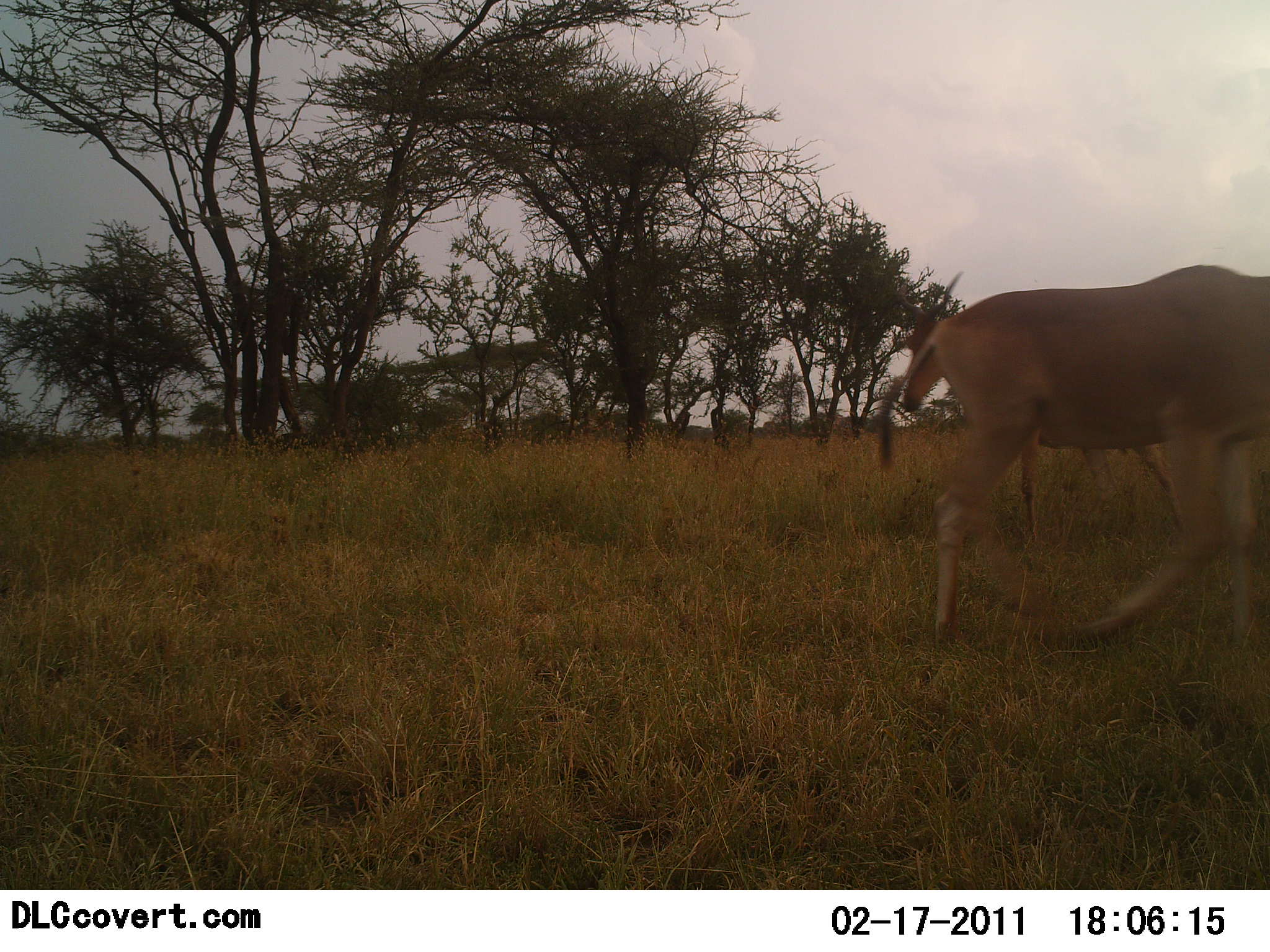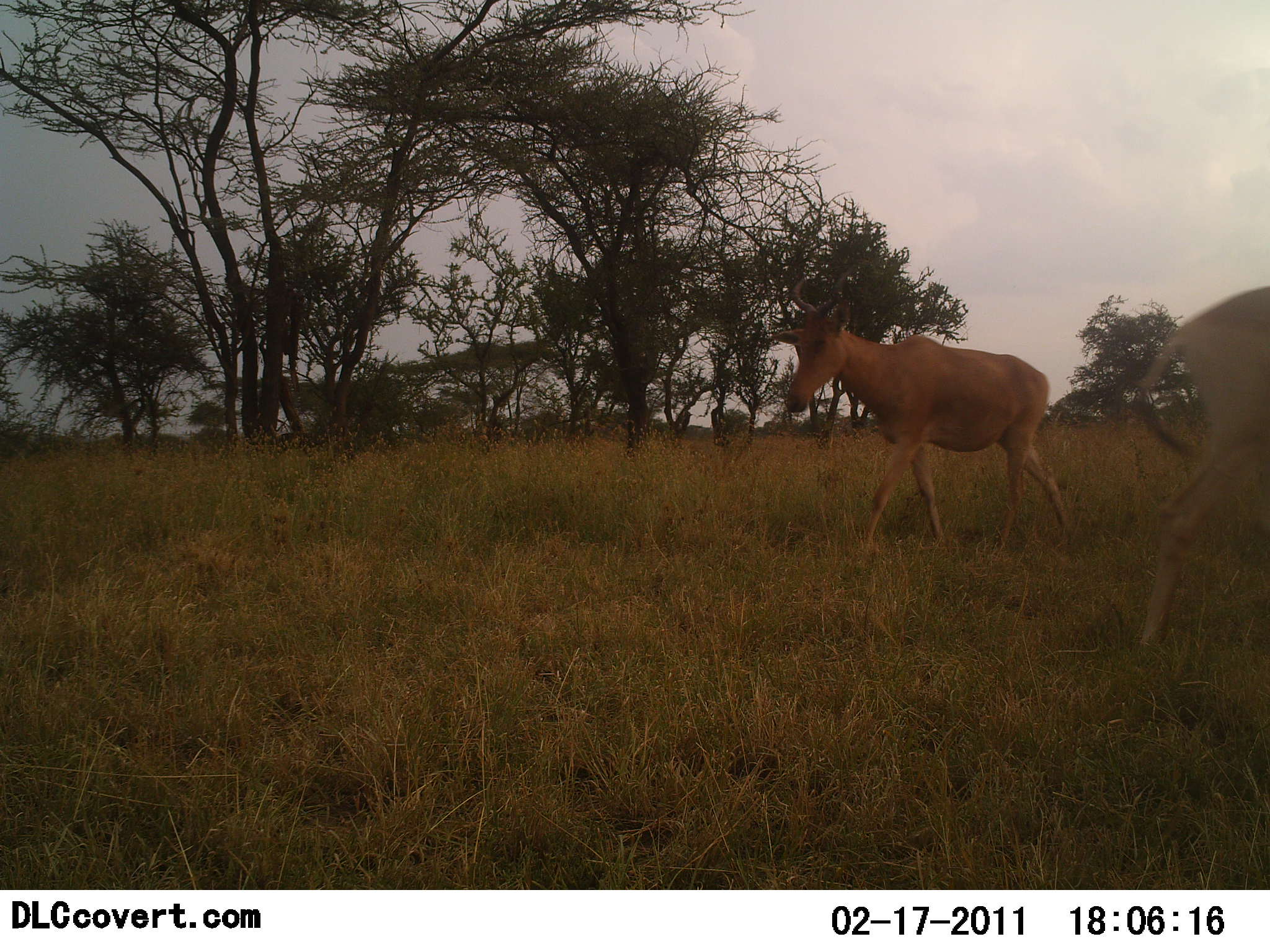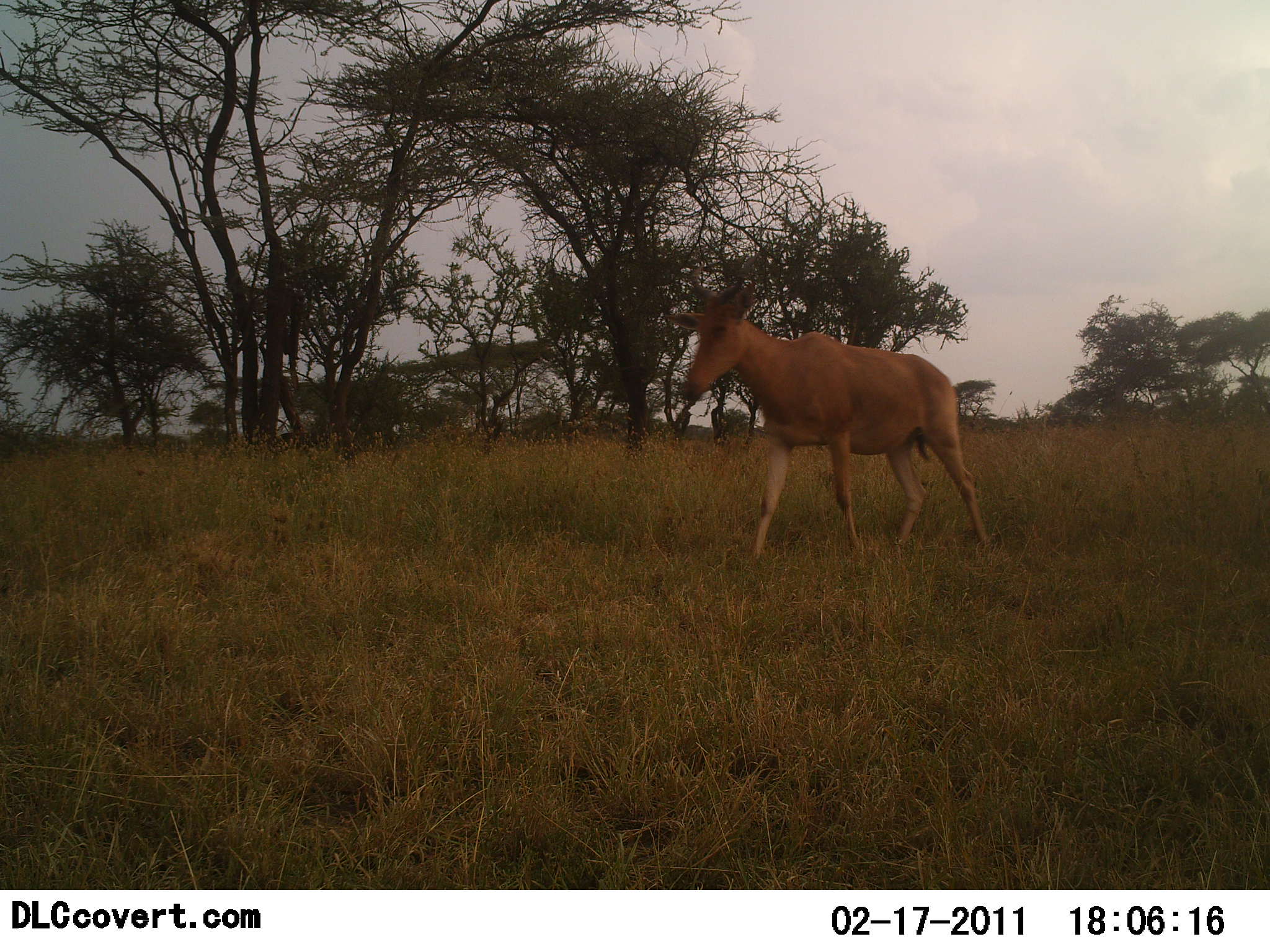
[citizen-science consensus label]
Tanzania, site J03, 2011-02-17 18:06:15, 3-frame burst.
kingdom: Animalia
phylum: Chordata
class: Mammalia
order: Artiodactyla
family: Bovidae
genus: Alcelaphus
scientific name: Alcelaphus buselaphus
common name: hartebeest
Hartebeest (Alcelaphus buselaphus), count 2. Behavior (volunteer vote fractions): standing 0%, resting 0%, moving 100%, interacting 0%. Young present (vote fraction): 0%. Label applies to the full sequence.